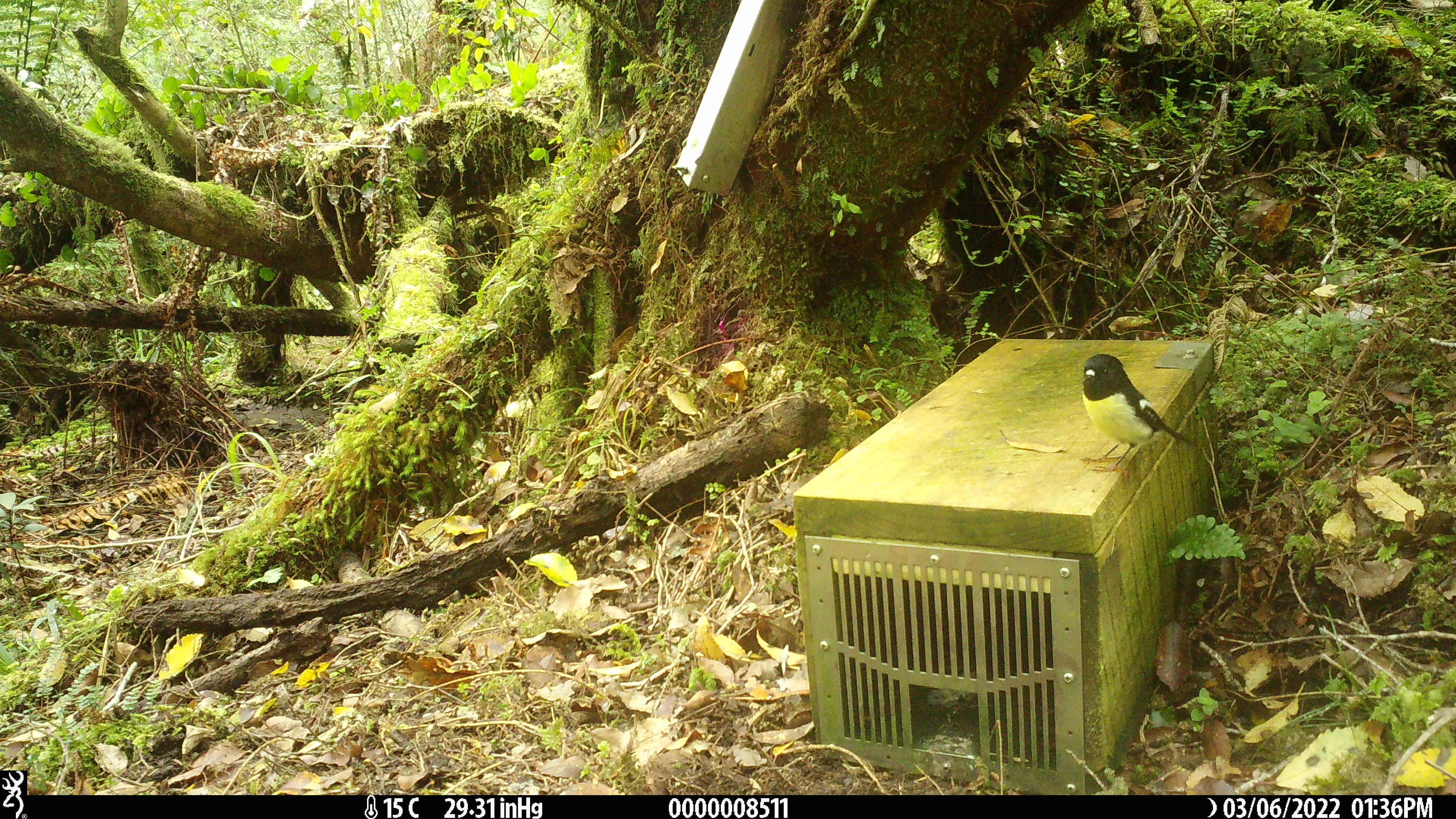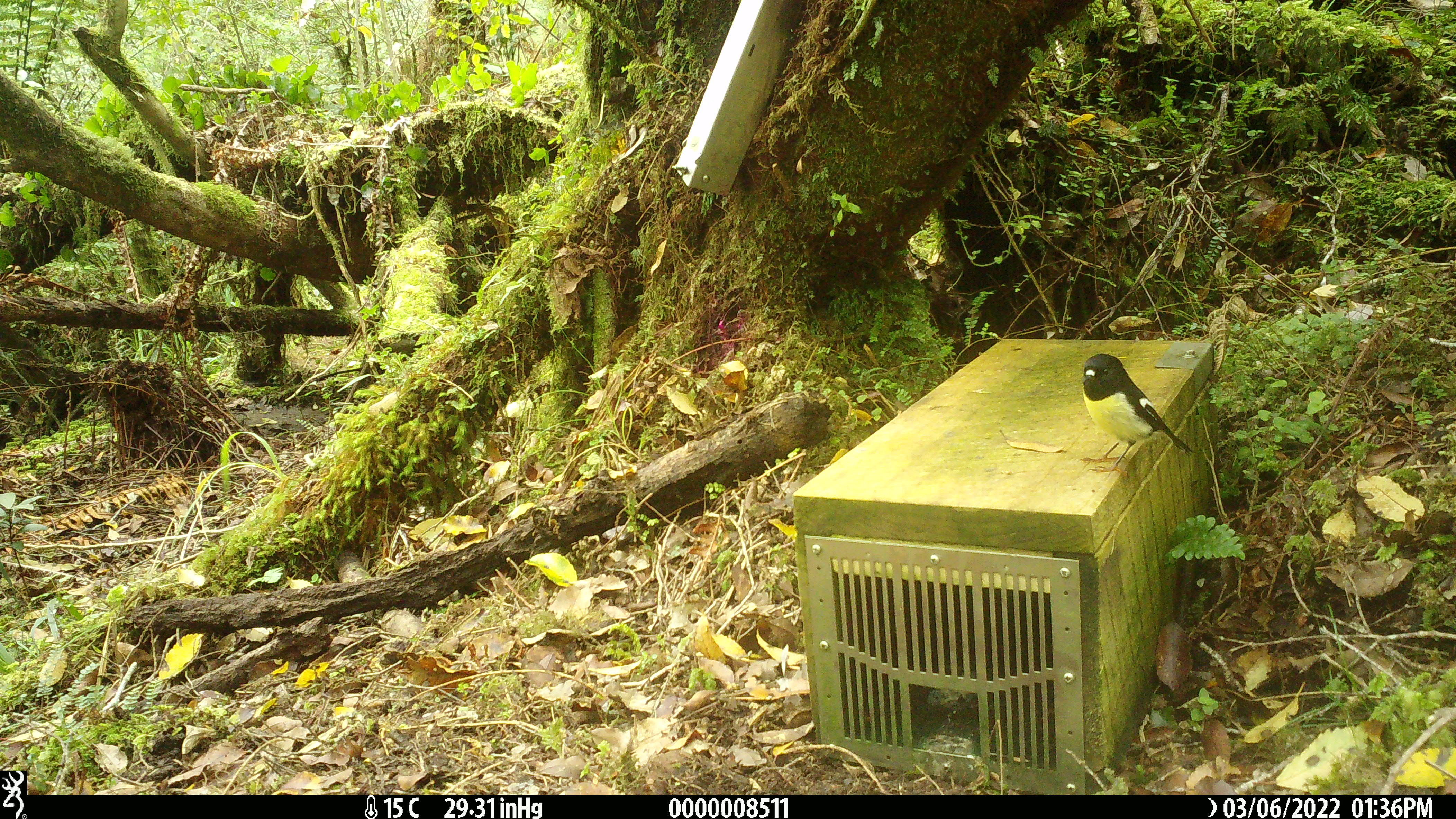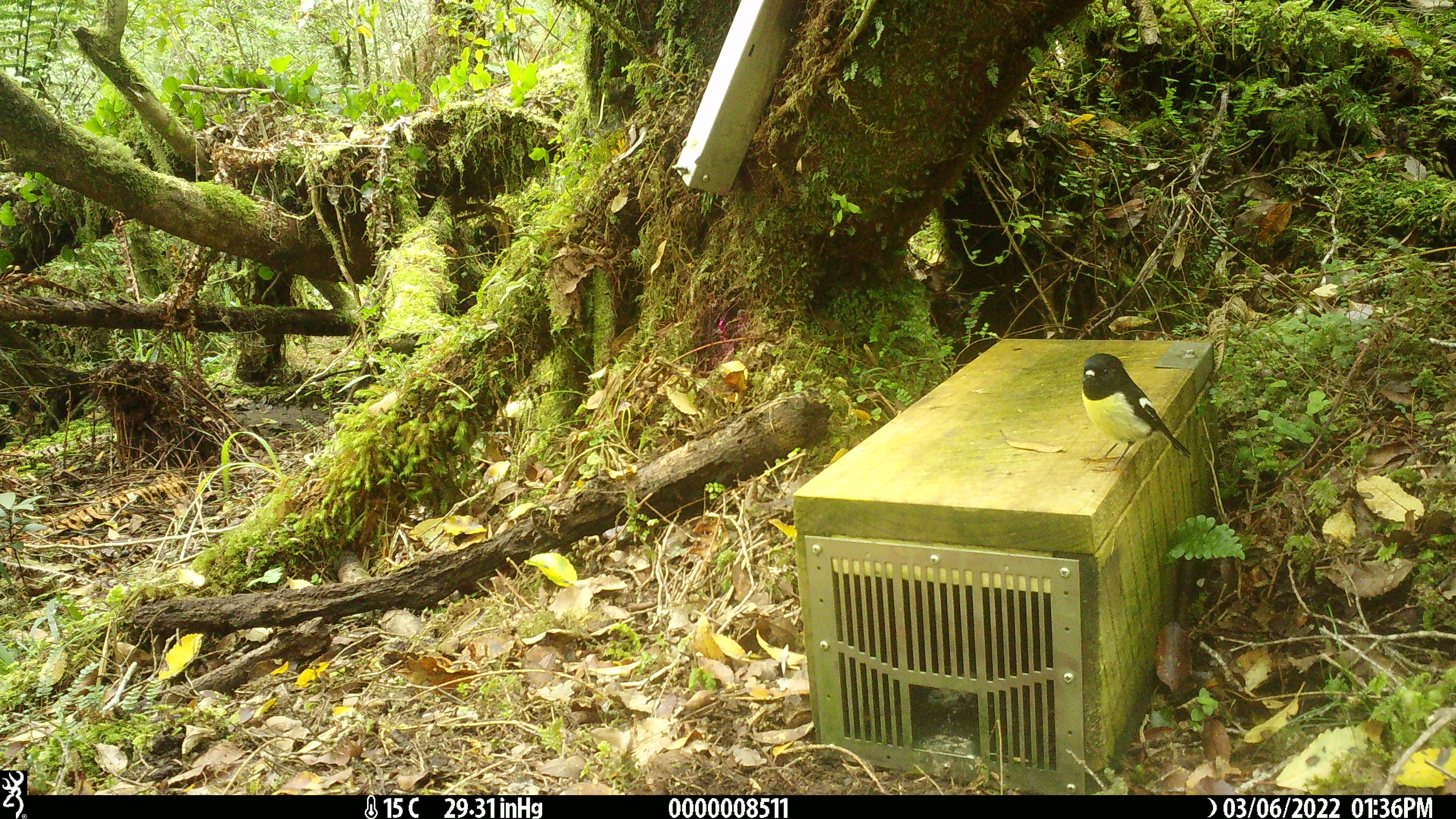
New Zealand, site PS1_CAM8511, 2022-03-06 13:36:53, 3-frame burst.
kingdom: Animalia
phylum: Chordata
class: Aves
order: Passeriformes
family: Petroicidae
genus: Petroica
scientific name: Petroica macrocephala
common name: tomtit